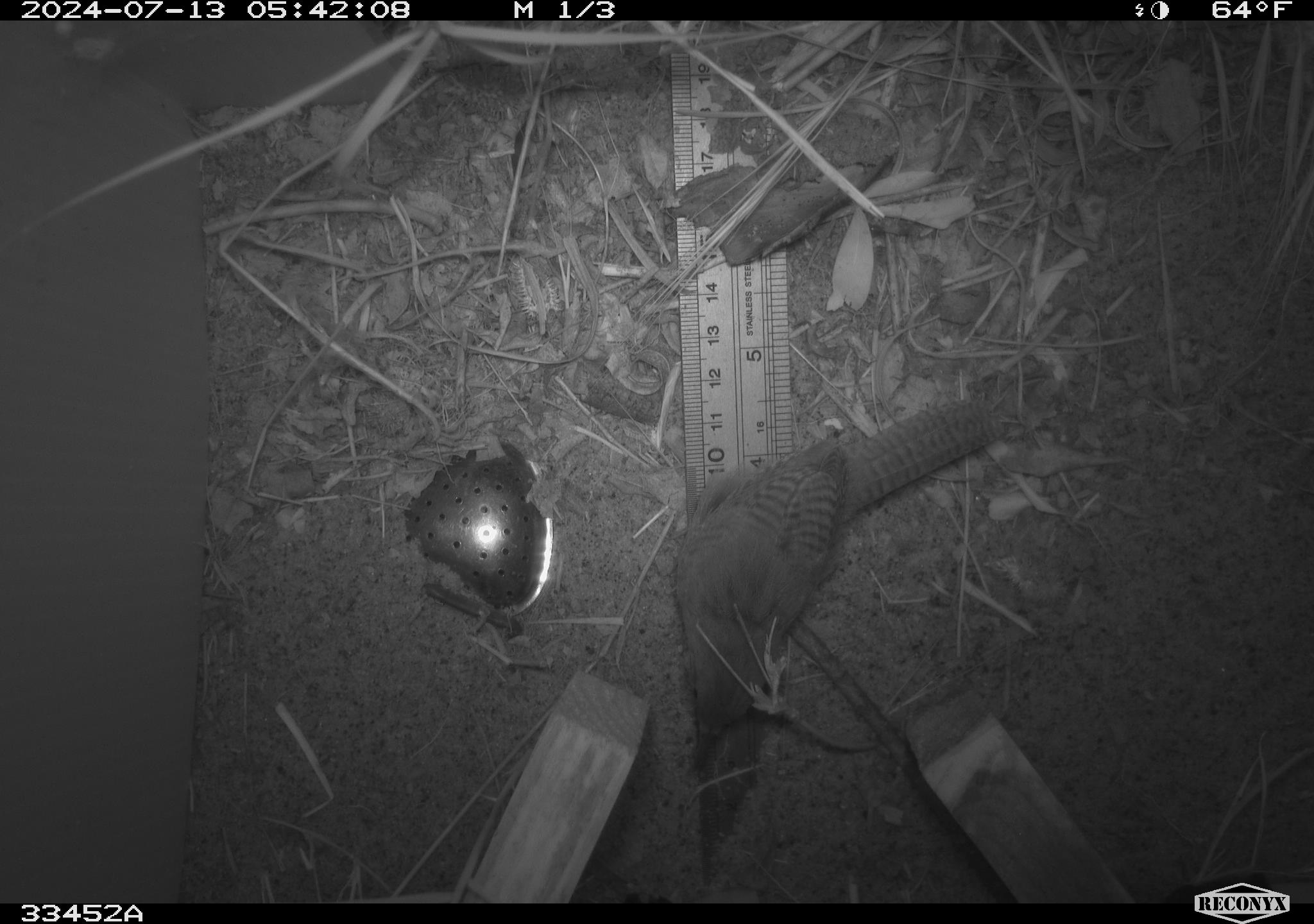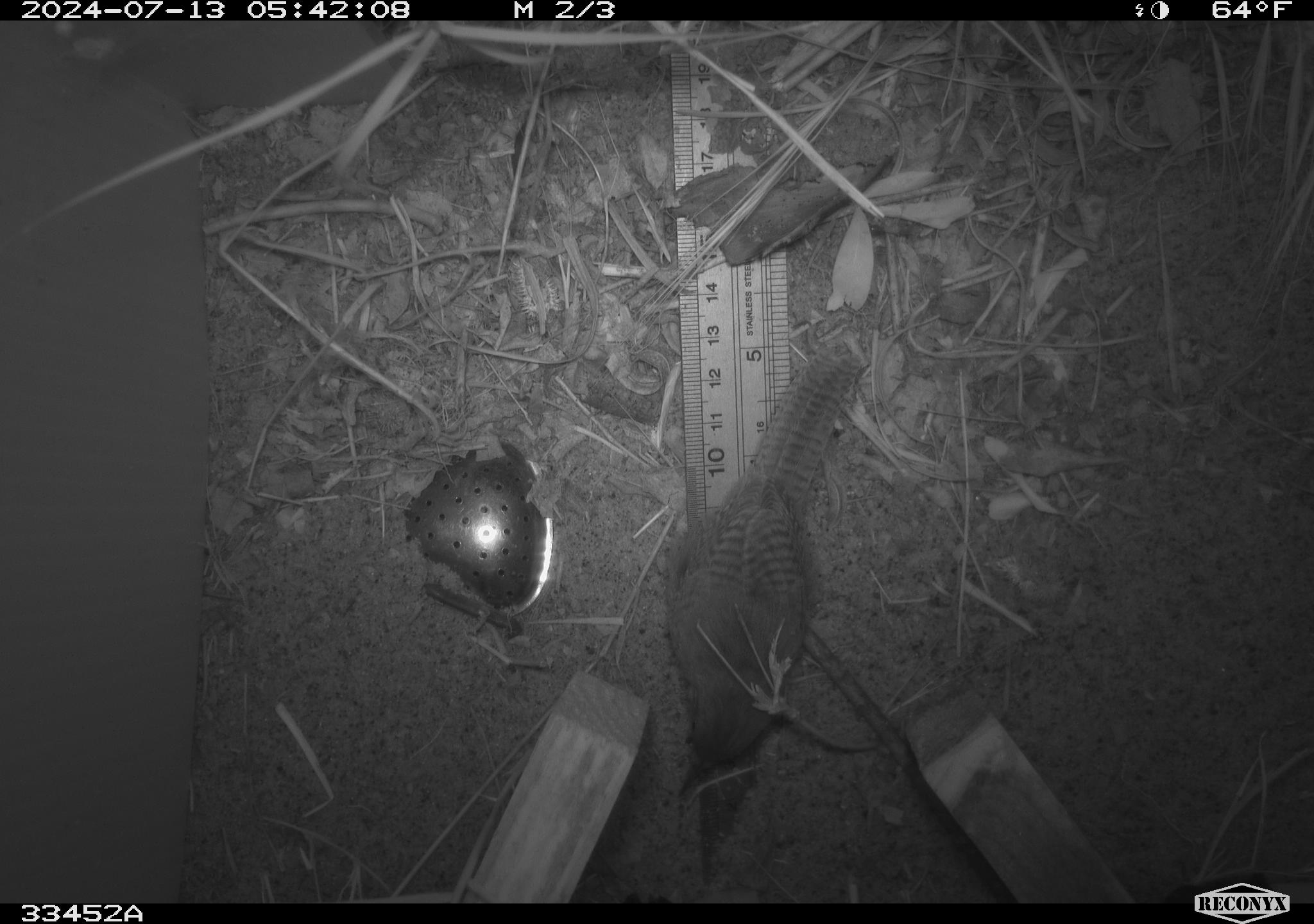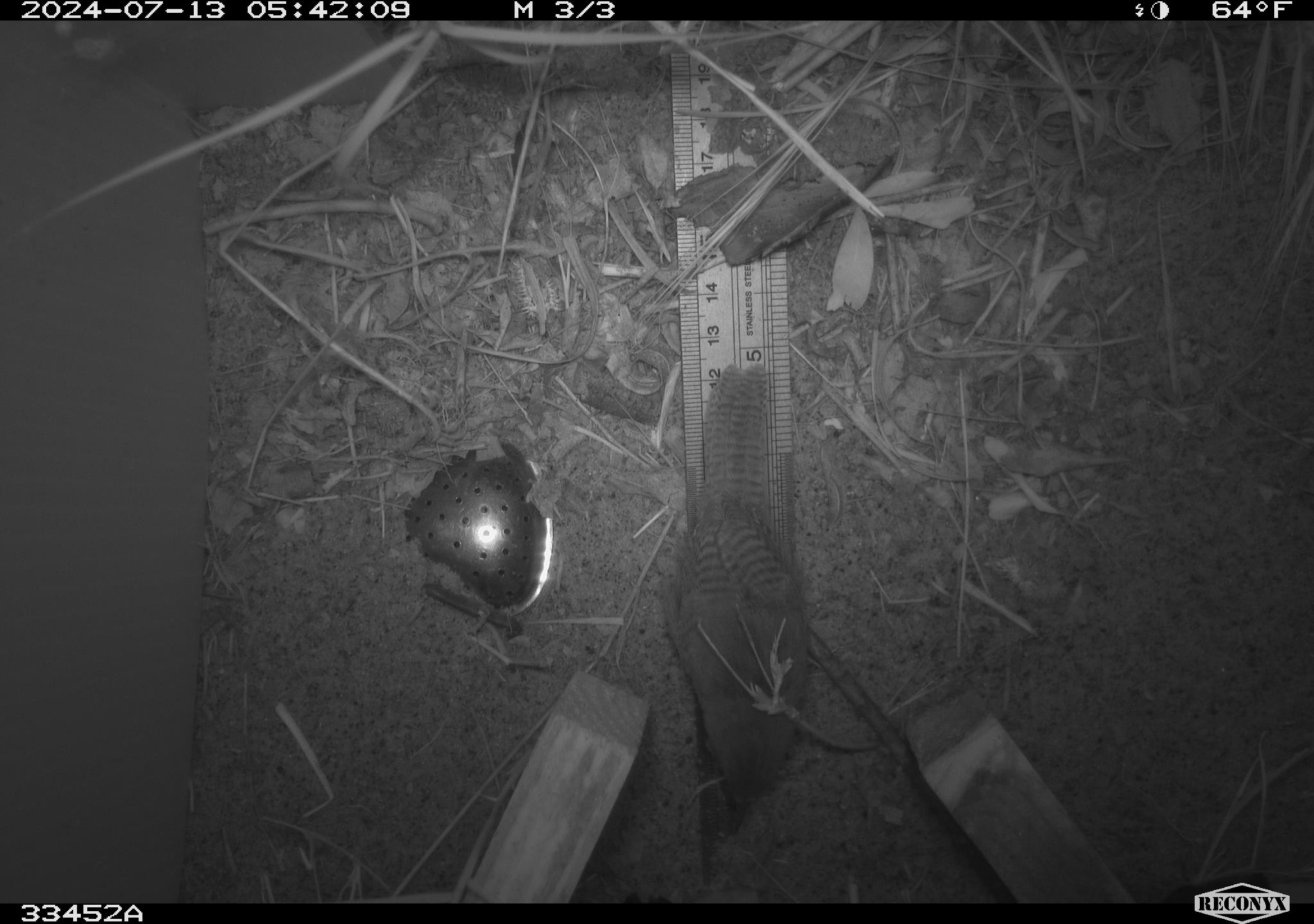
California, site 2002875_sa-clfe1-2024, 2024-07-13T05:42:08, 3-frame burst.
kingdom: Animalia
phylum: Chordata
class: Aves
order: Passeriformes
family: Troglodytidae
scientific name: Troglodytidae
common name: wren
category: troglodytidae family